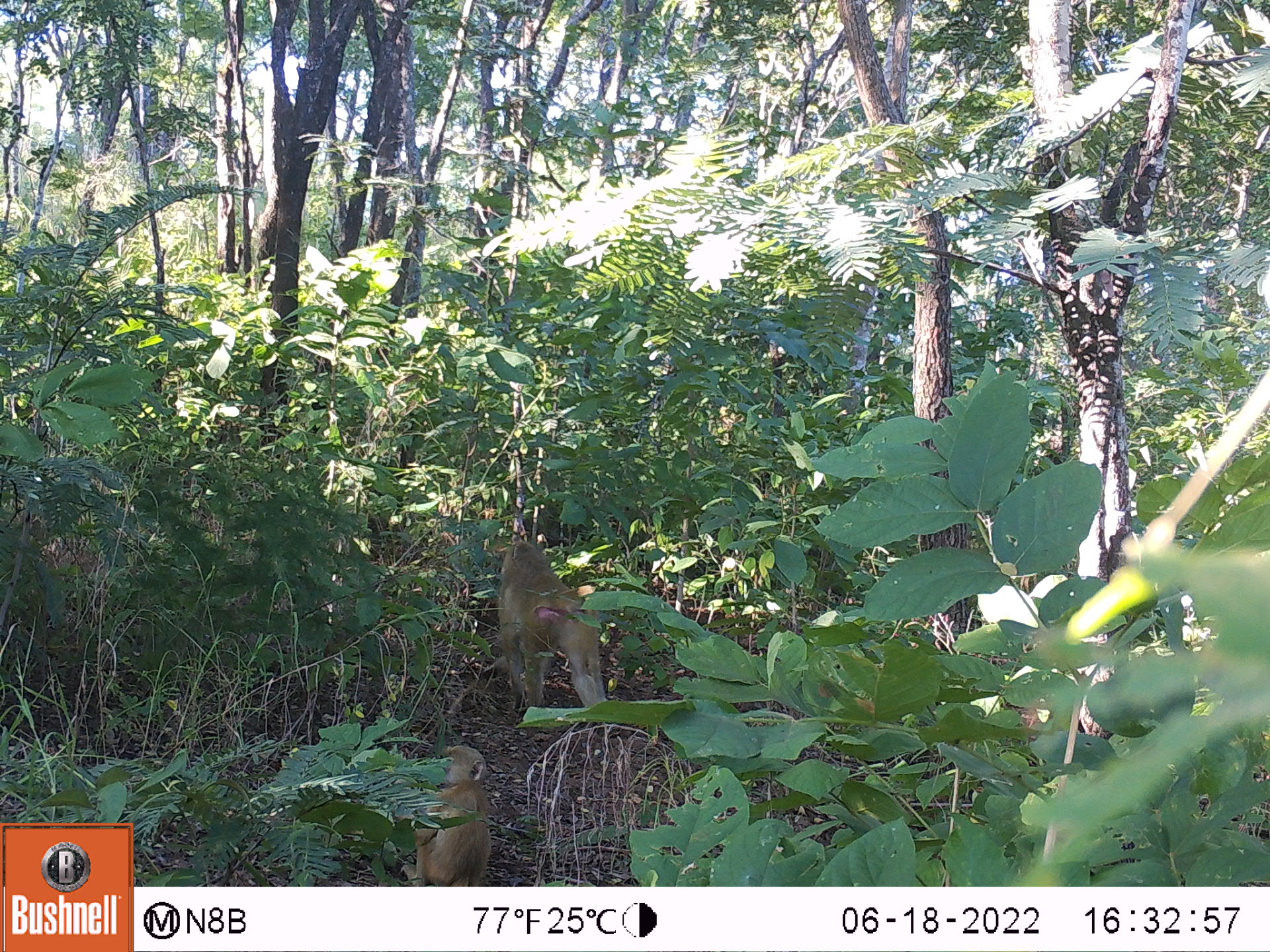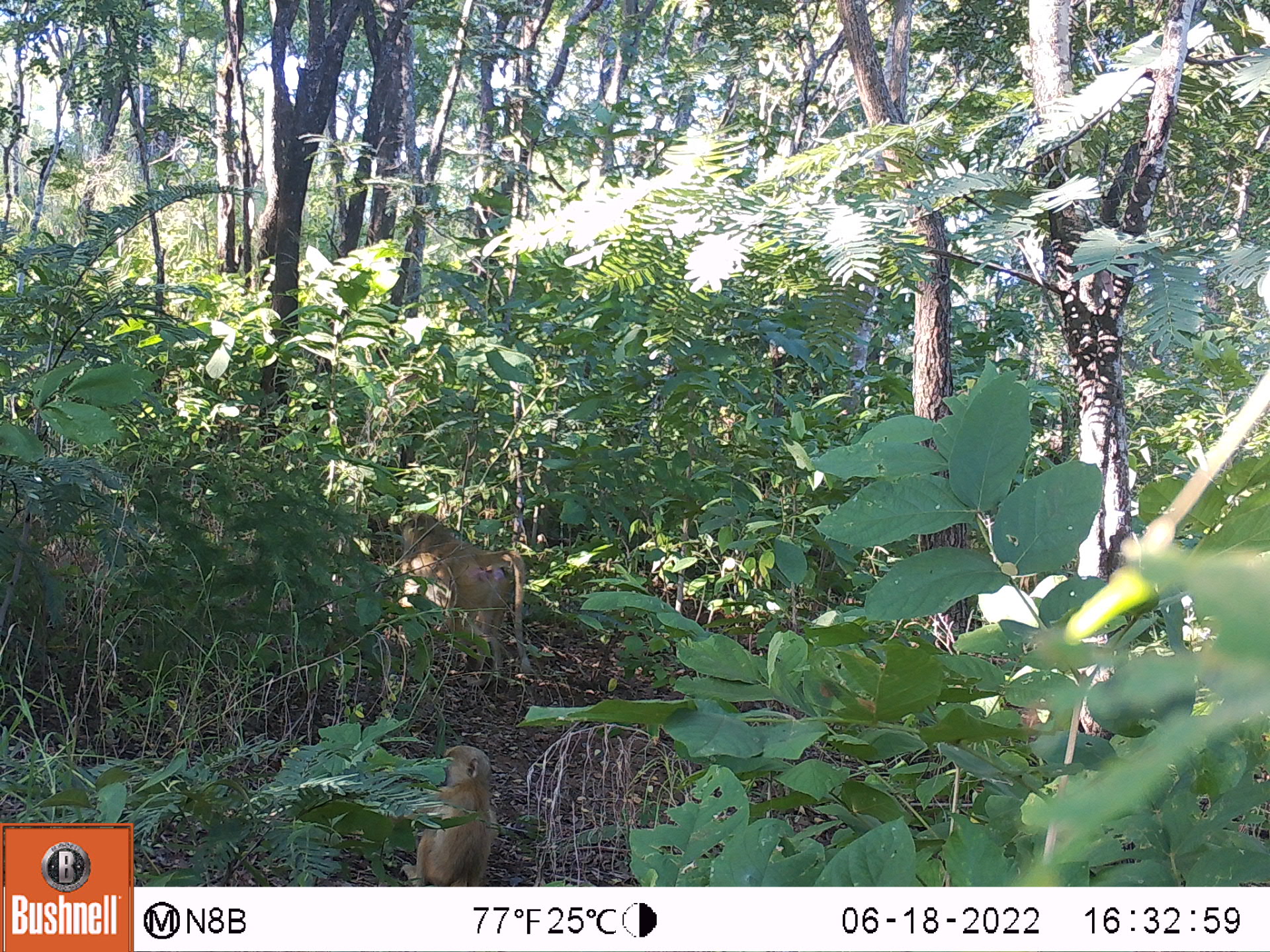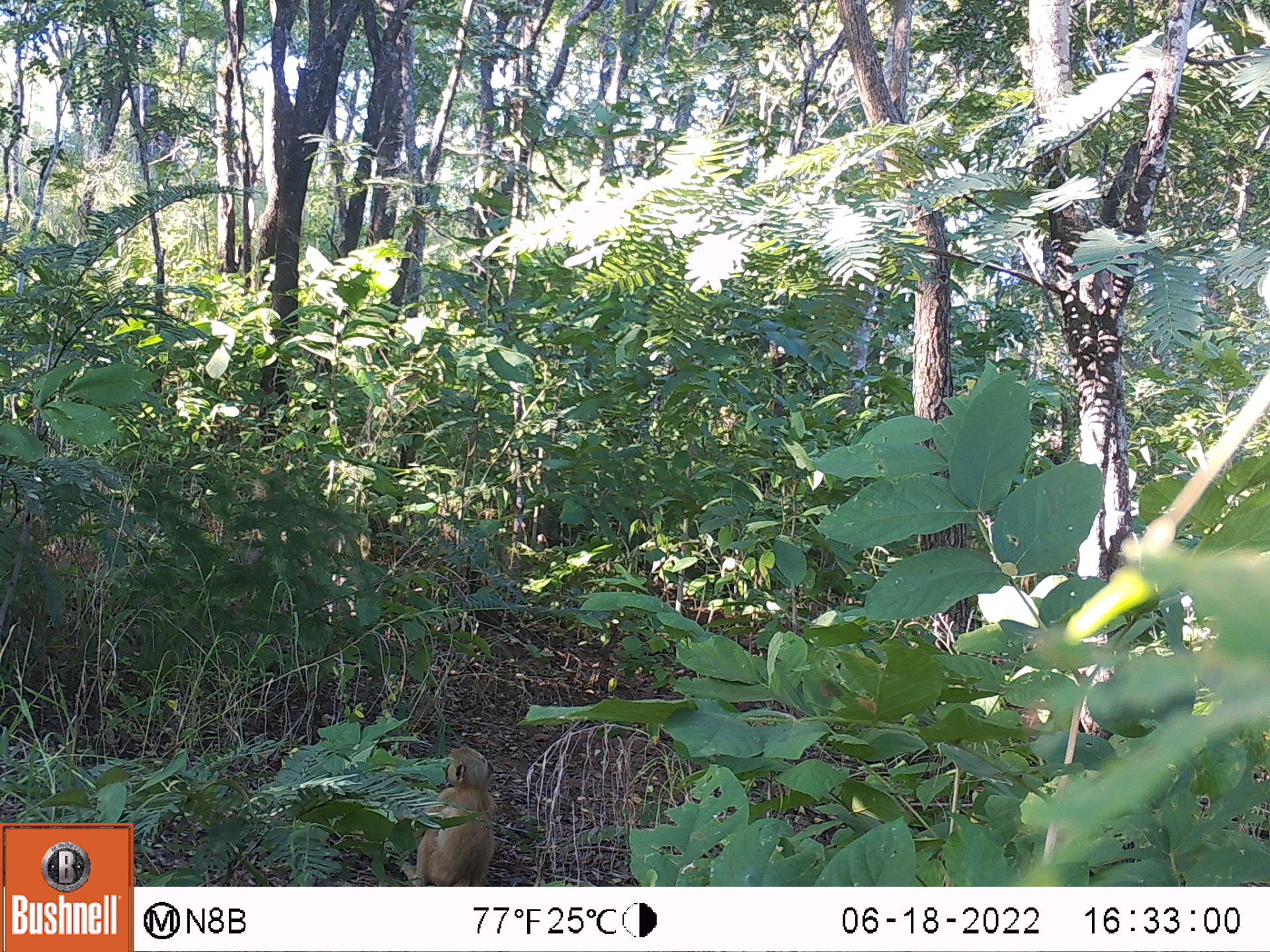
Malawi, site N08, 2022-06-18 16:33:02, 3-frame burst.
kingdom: Animalia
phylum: Chordata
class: Mammalia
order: Primates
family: Cercopithecidae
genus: Papio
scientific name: Papio cynocephalus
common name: yellow baboon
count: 2